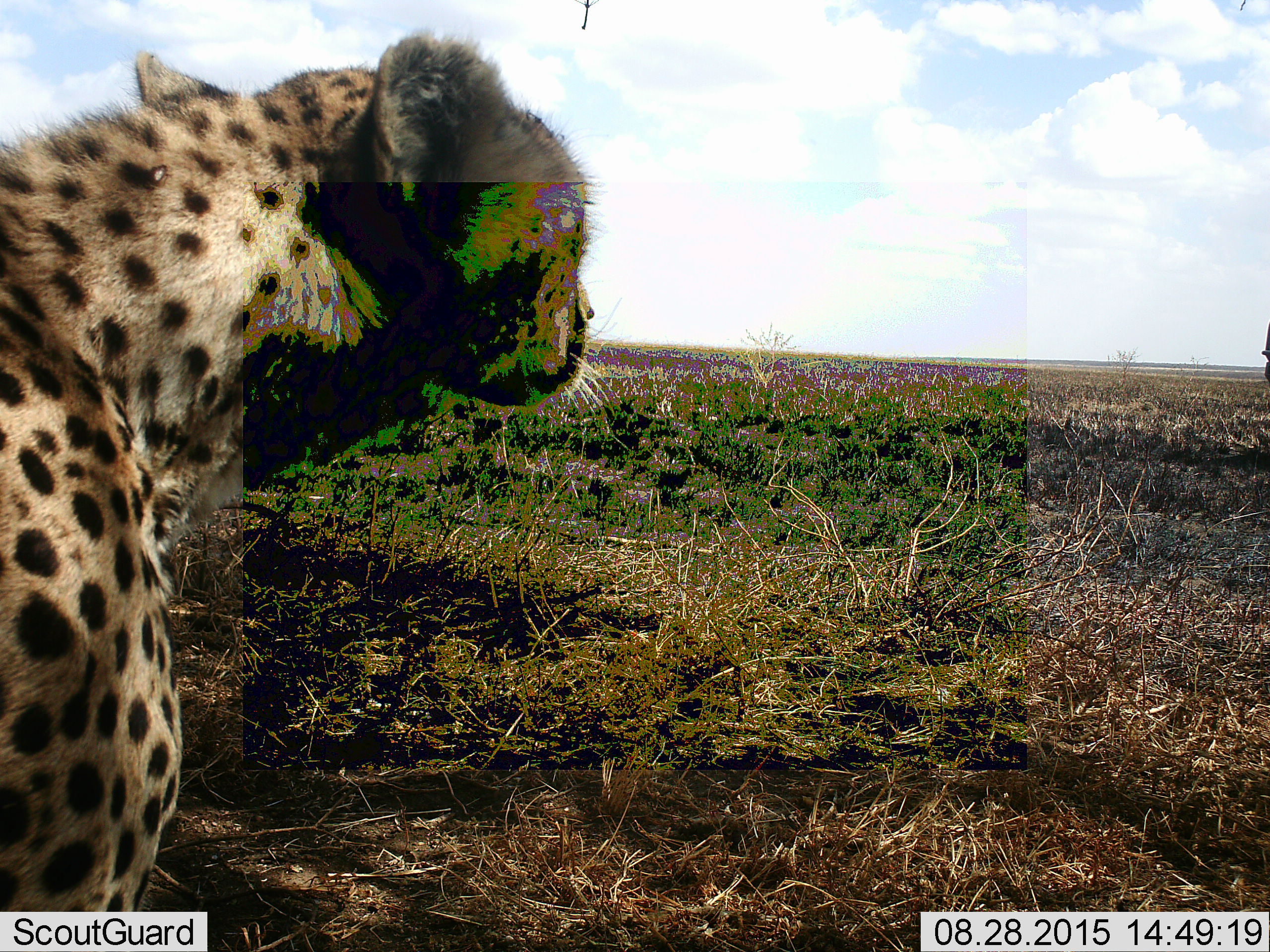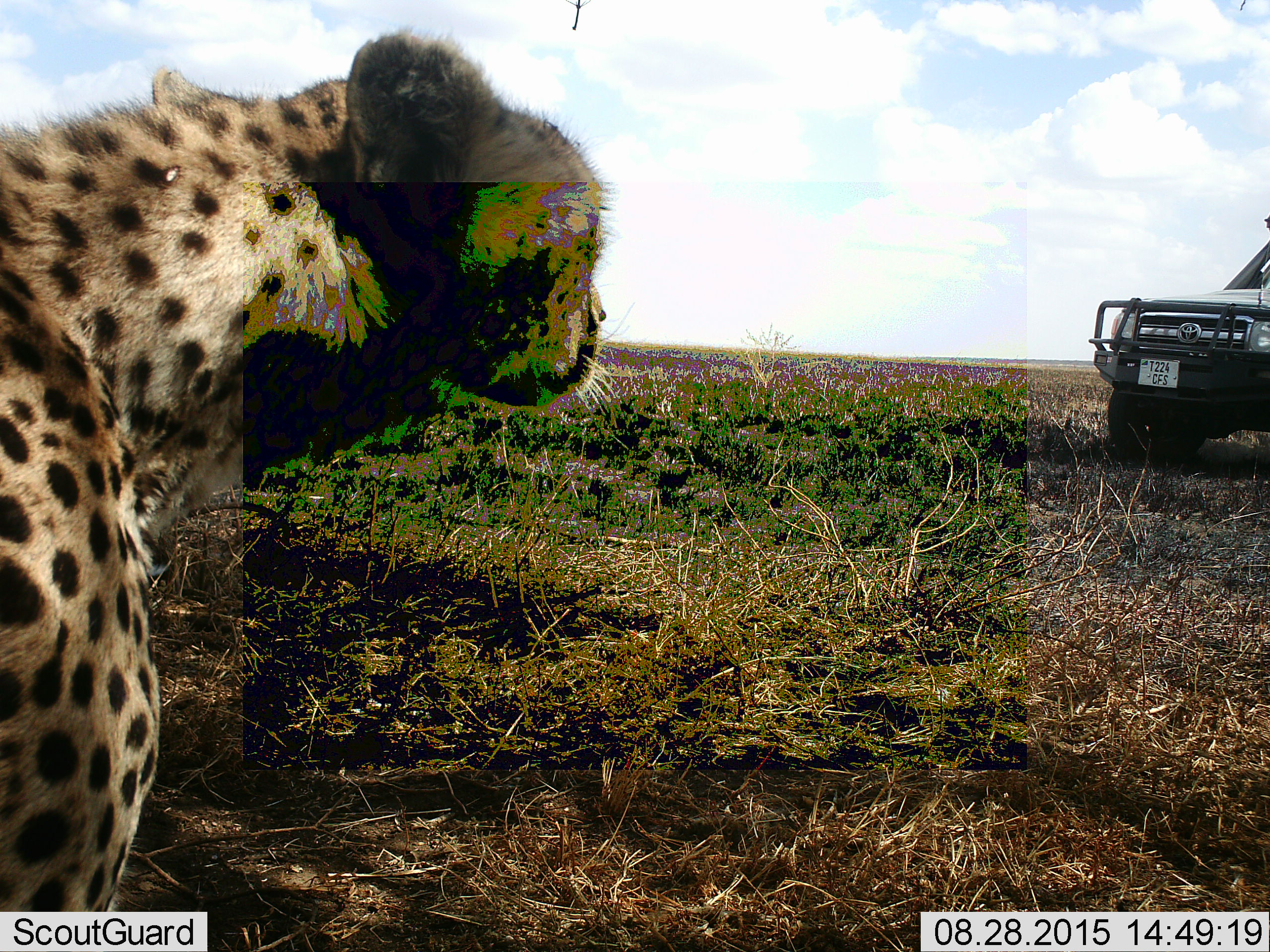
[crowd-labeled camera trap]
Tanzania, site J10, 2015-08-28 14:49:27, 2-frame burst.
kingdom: Animalia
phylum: Chordata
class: Mammalia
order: Carnivora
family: Felidae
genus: Acinonyx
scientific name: Acinonyx jubatus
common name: cheetah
Cheetah (Acinonyx jubatus), count 1. Behavior (volunteer vote fractions): standing 56%, resting 44%, moving 0%, interacting 0%. Young present (vote fraction): 0%. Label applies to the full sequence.